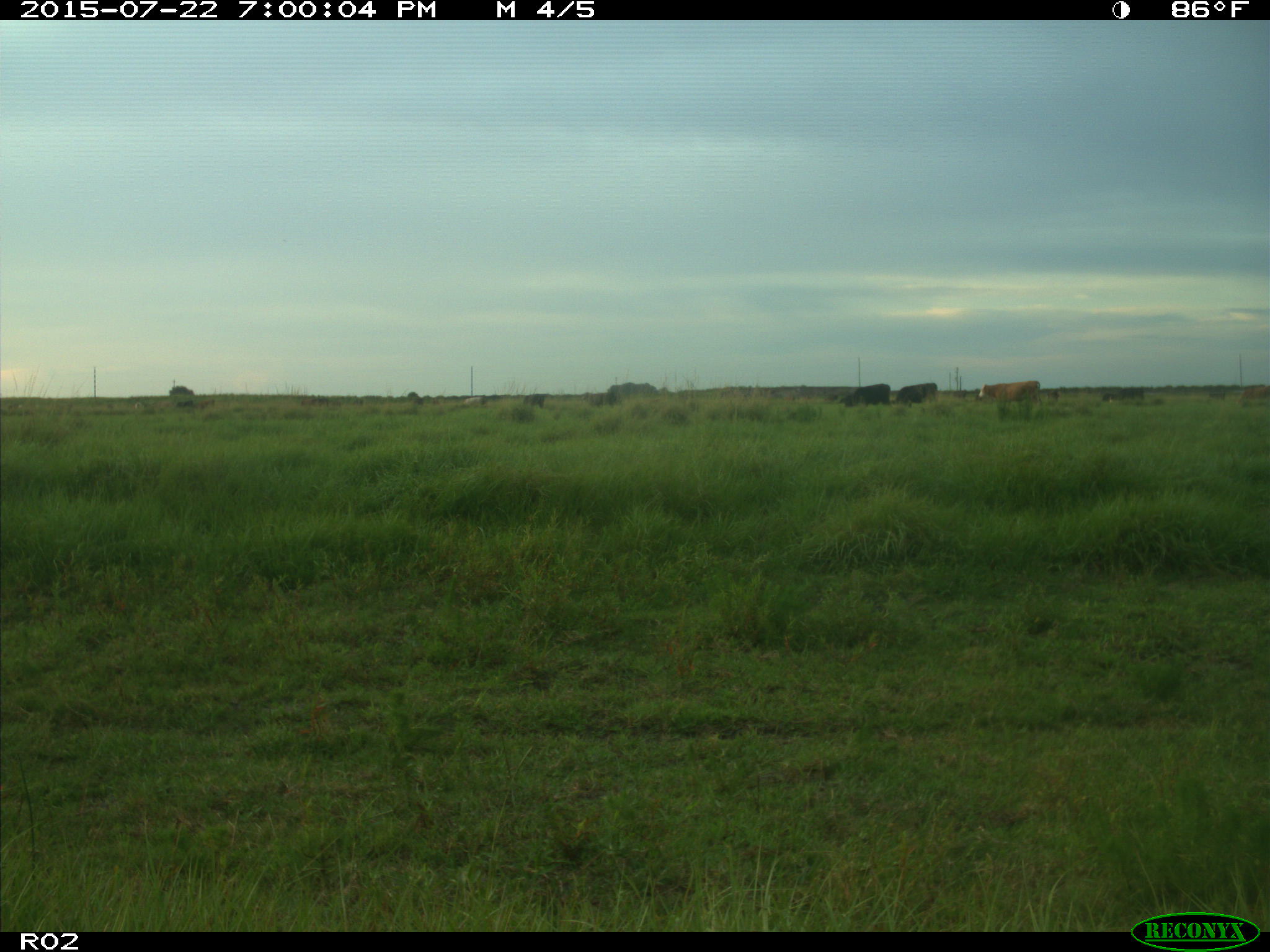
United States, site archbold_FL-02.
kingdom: Animalia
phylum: Chordata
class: Mammalia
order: Artiodactyla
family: Bovidae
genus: Bos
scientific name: Bos taurus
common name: domestic cow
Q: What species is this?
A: Bos taurus (domestic cow).